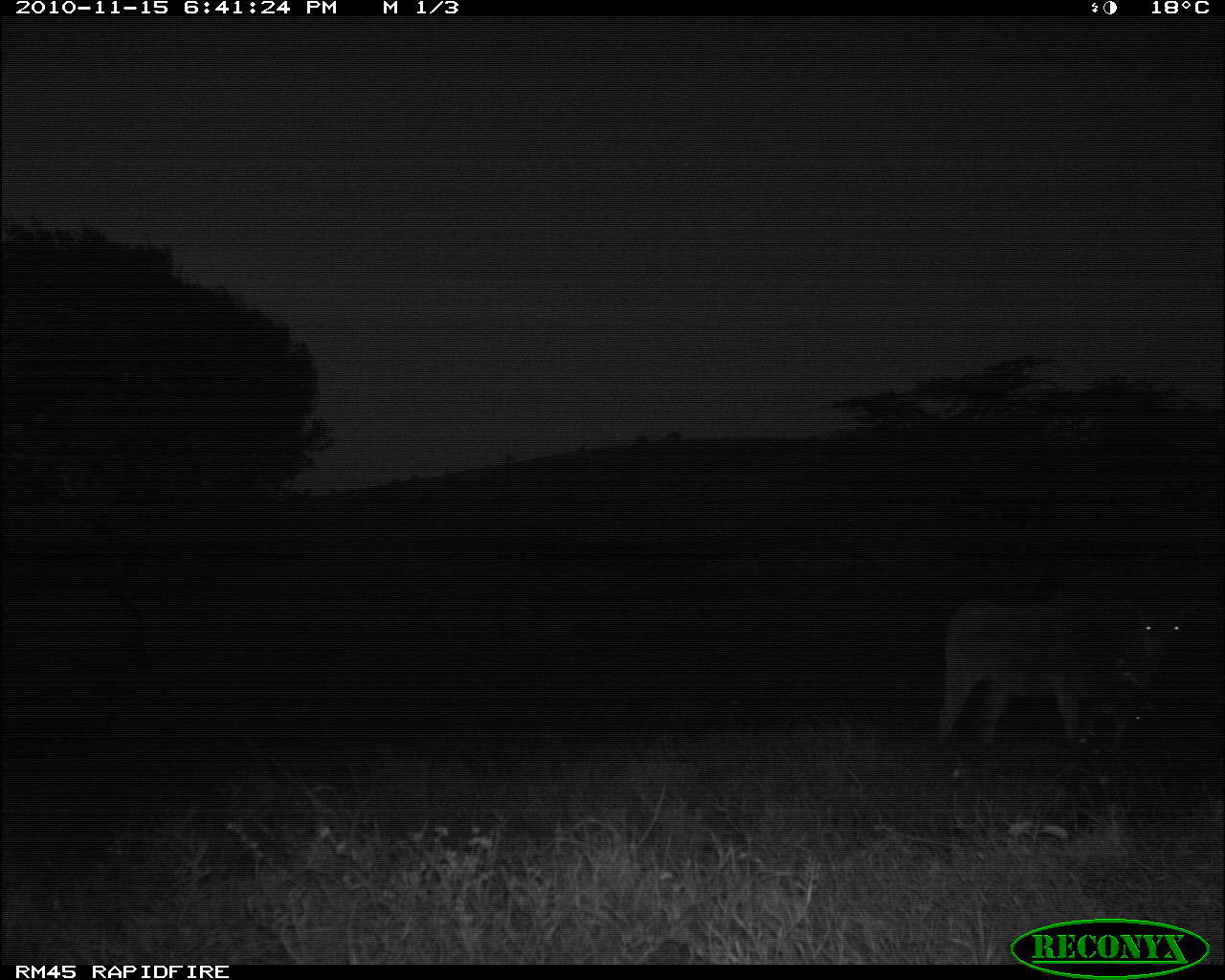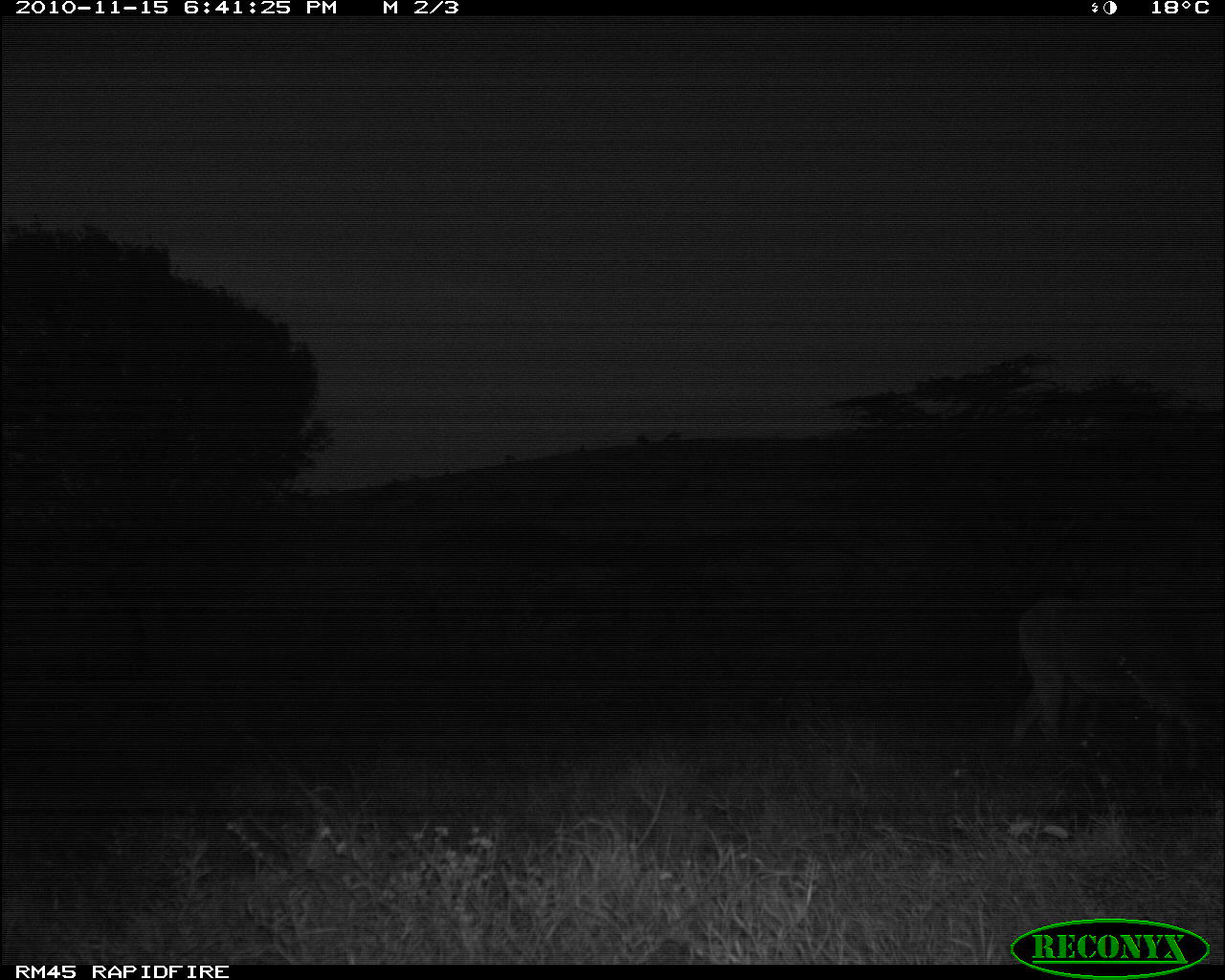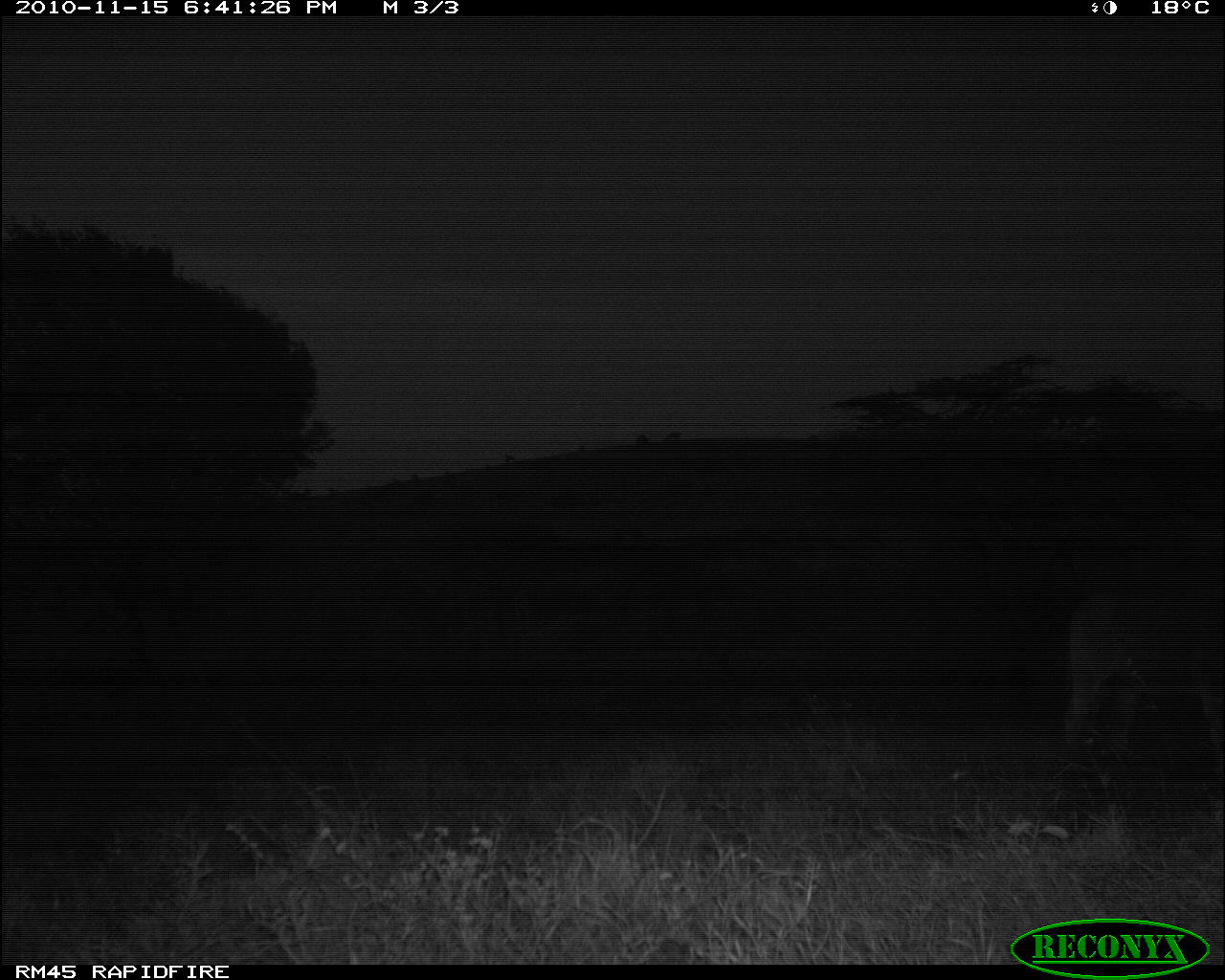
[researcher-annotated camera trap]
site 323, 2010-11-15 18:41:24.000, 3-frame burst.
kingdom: Animalia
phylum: Chordata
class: Mammalia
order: Artiodactyla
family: Bovidae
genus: Tragelaphus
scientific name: Tragelaphus oryx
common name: eland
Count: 1.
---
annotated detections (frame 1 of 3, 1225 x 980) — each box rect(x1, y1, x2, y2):
tragelaphus oryx: rect(929, 583, 1197, 757)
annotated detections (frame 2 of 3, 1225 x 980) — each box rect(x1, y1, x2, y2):
tragelaphus oryx: rect(1009, 592, 1215, 777)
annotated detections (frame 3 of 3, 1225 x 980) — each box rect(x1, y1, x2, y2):
tragelaphus oryx: rect(1062, 586, 1225, 760)